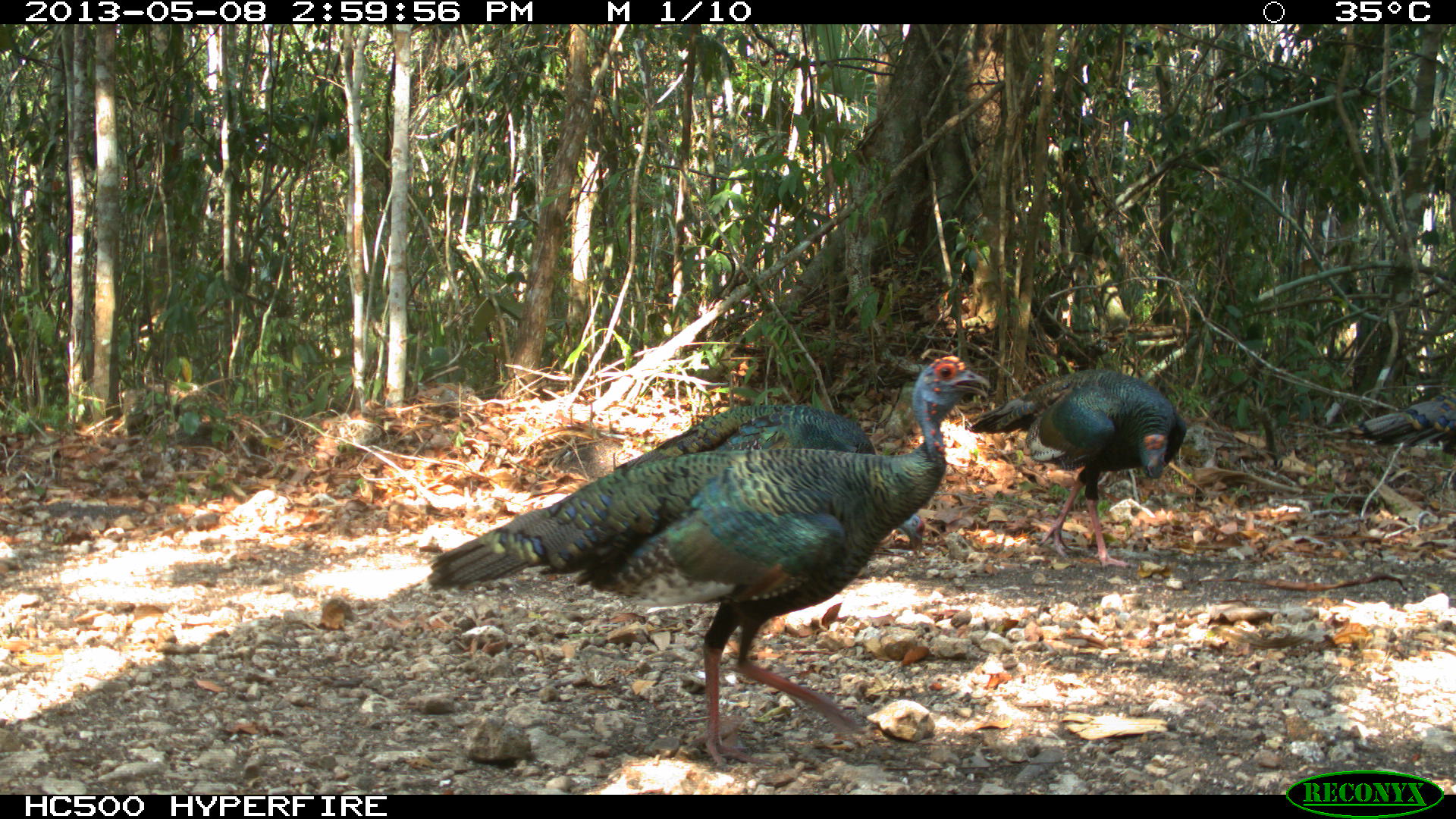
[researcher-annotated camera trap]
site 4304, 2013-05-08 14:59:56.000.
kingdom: Animalia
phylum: Chordata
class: Aves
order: Galliformes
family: Phasianidae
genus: Meleagris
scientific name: Meleagris ocellata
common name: ocellated turkey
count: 4